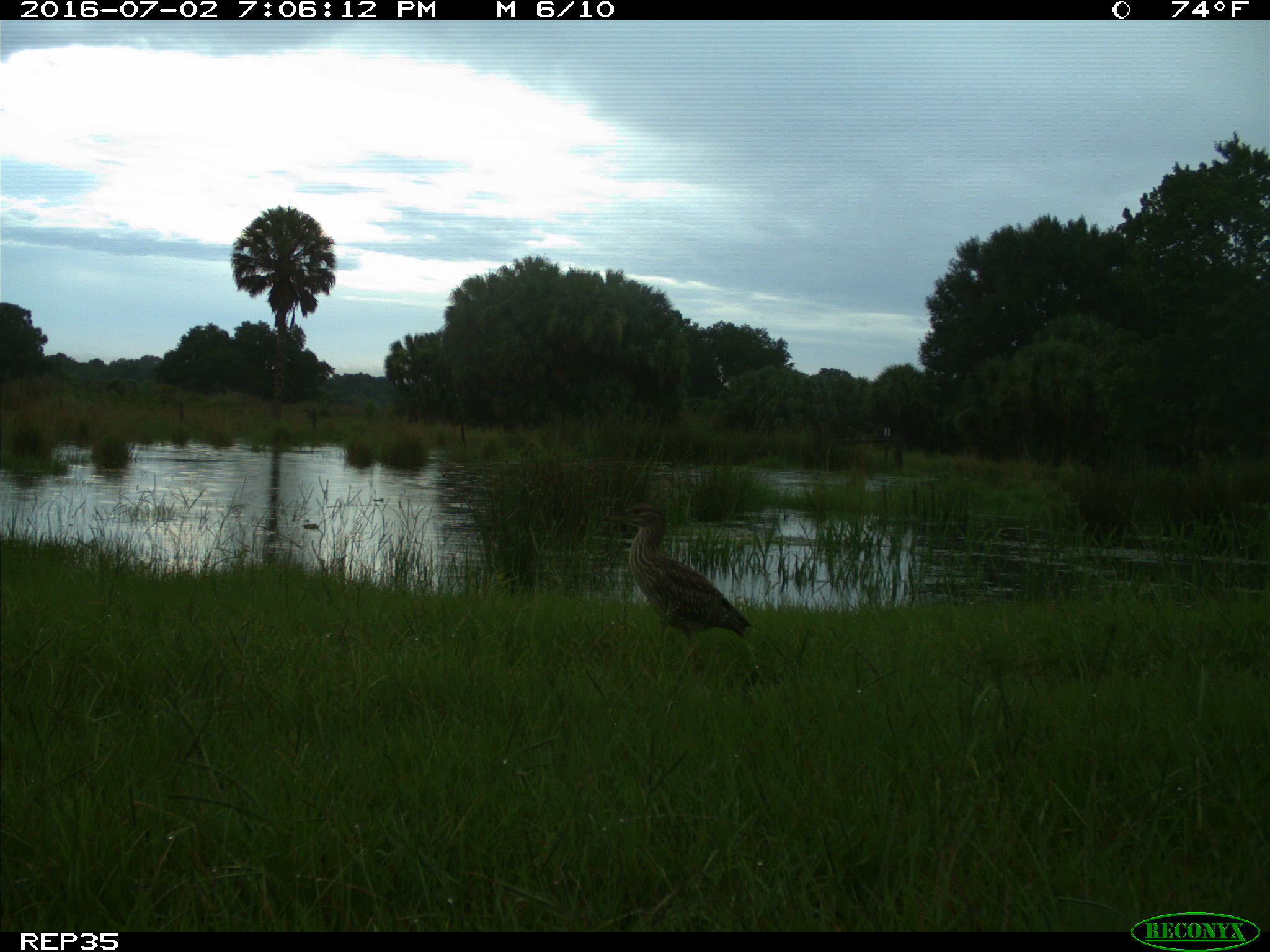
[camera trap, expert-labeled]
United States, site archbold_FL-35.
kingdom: Animalia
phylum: Chordata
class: Aves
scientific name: Aves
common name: birds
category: unidentified bird